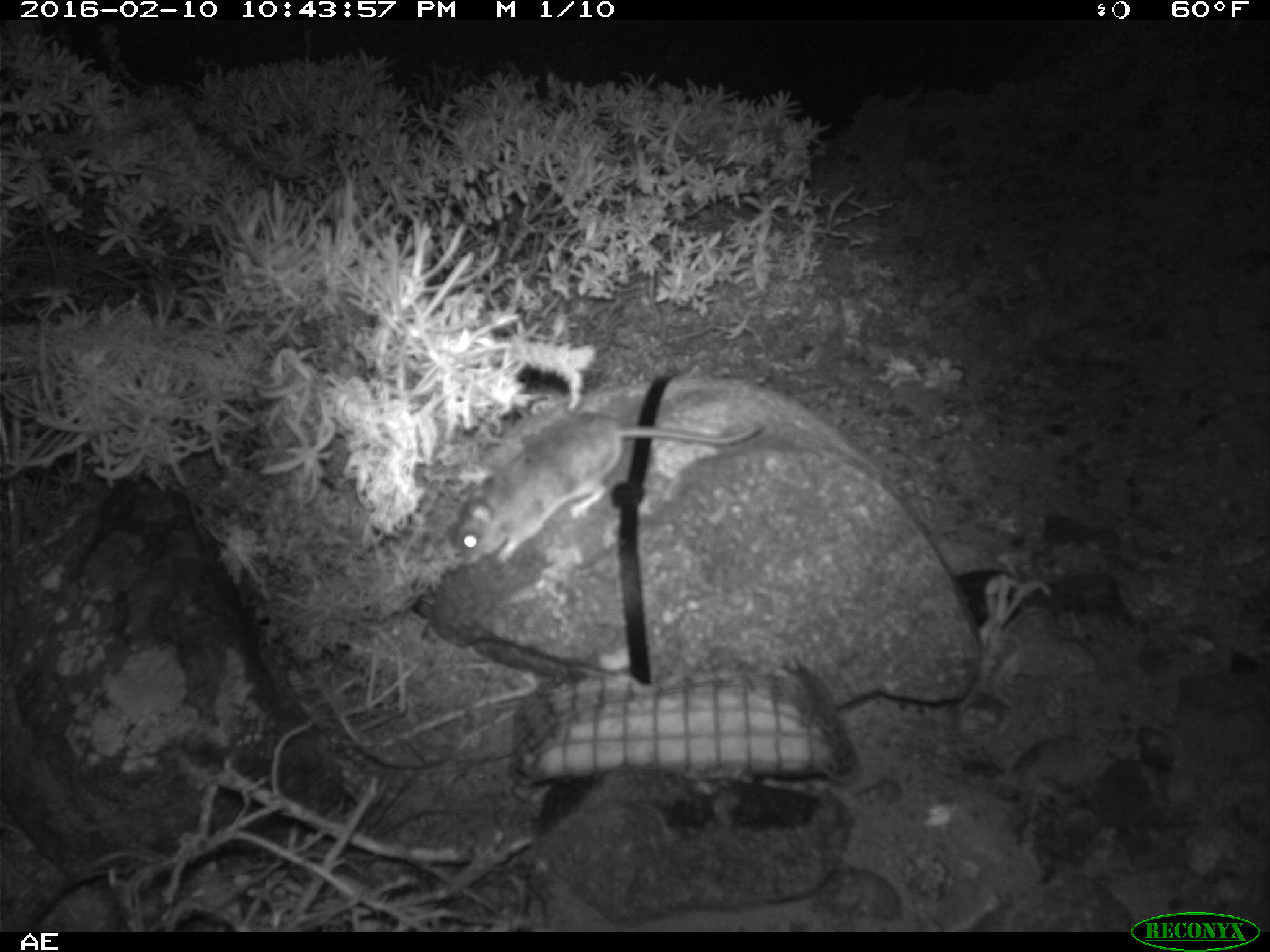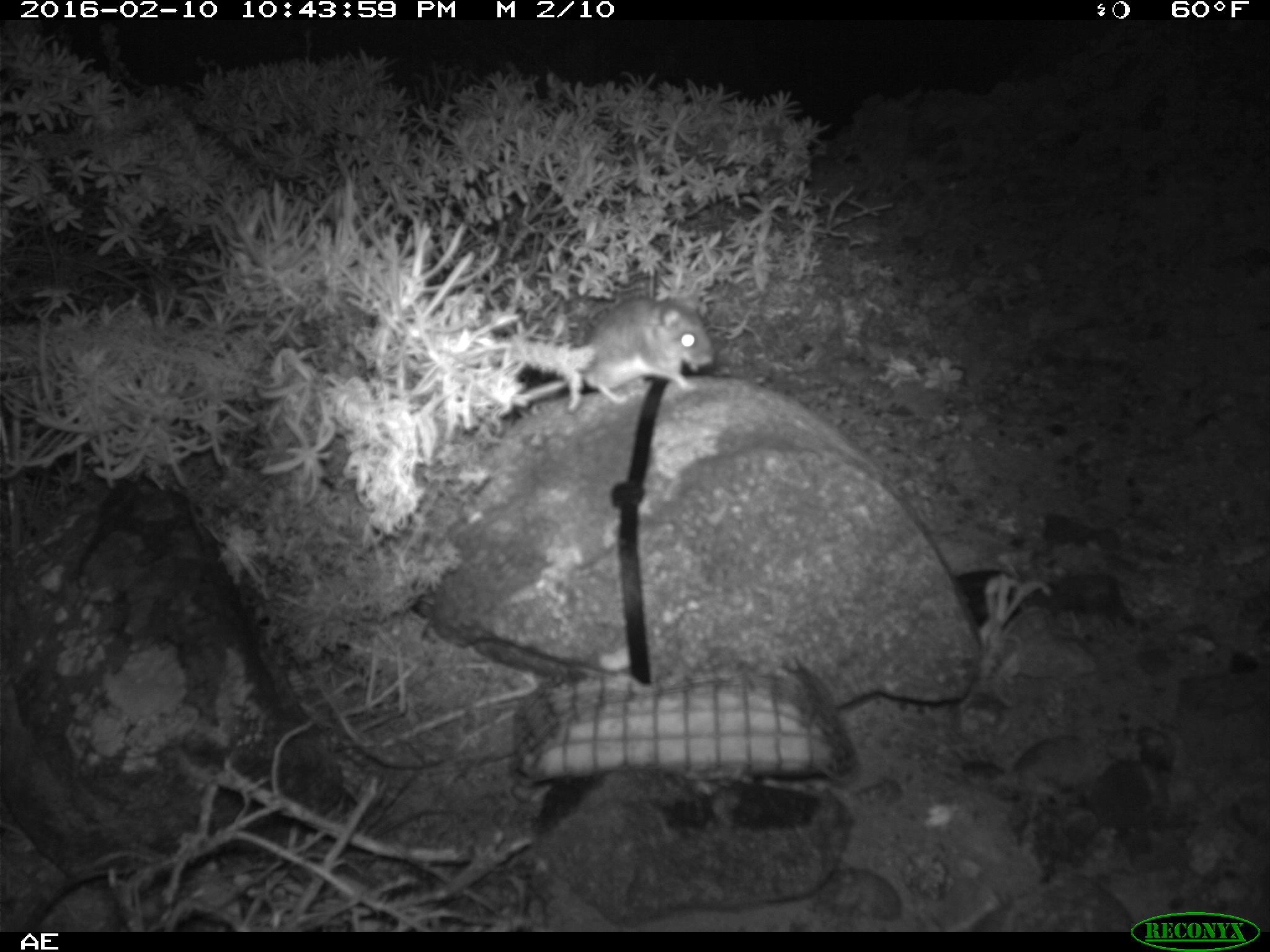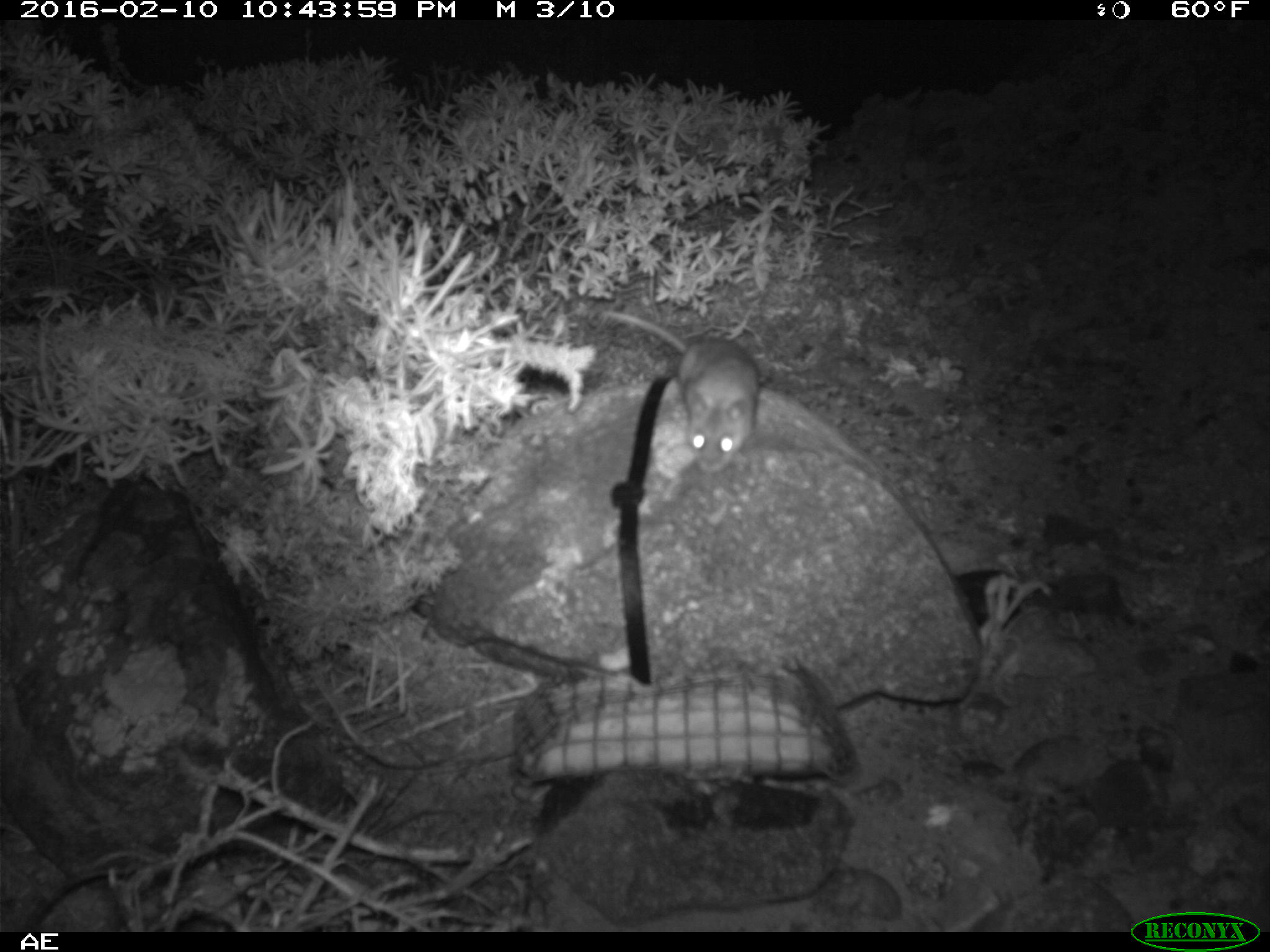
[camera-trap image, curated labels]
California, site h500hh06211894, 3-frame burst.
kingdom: Animalia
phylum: Chordata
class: Mammalia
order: Rodentia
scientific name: Rodentia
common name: rodent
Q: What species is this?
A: Rodent (Rodentia).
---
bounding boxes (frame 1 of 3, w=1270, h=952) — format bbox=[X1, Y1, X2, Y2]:
rodent: bbox=[453, 412, 762, 562]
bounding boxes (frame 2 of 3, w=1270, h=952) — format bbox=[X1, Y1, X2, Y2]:
rodent: bbox=[517, 296, 713, 403]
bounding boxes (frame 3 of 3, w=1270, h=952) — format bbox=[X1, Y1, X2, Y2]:
rodent: bbox=[599, 309, 760, 473]